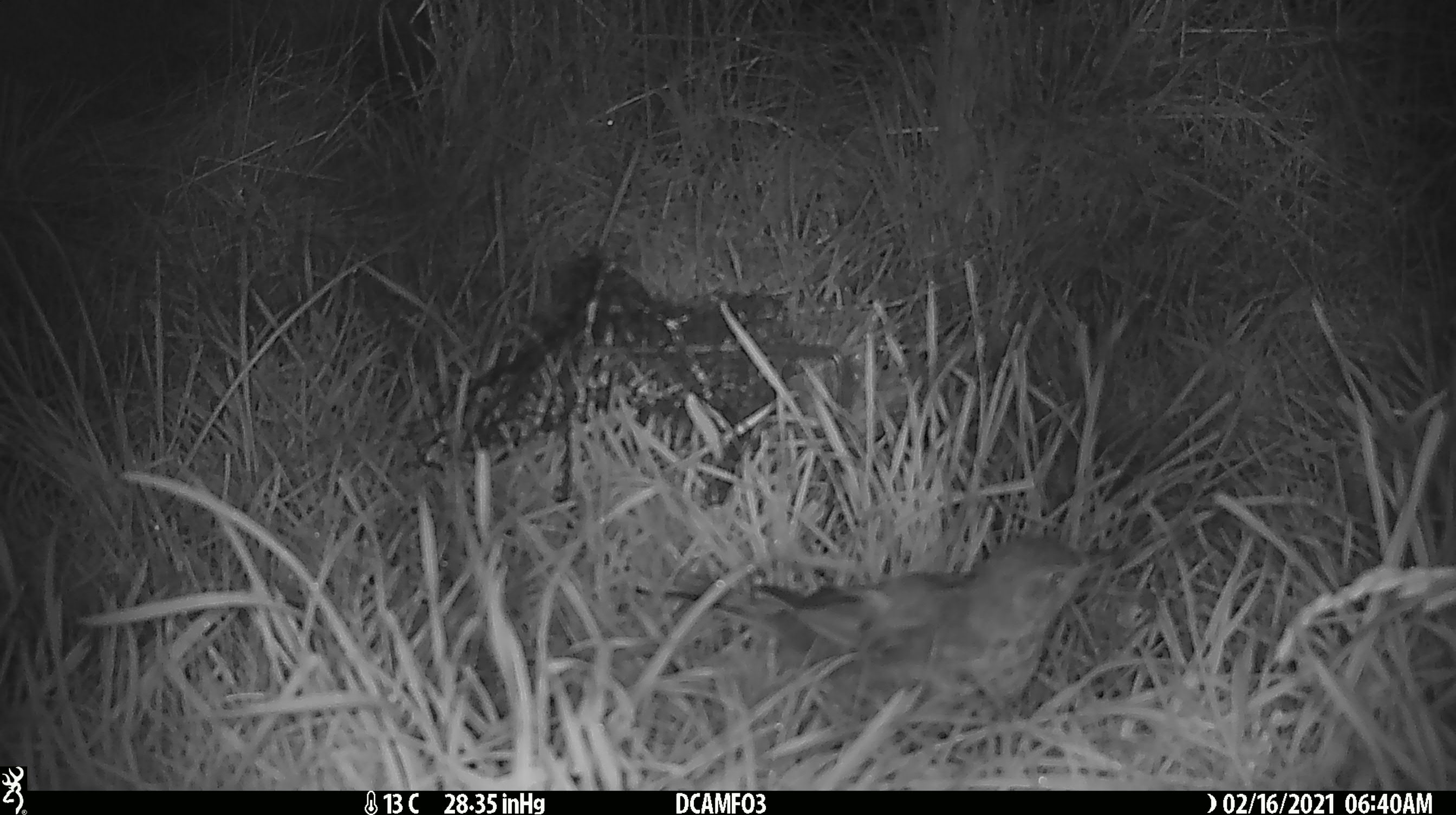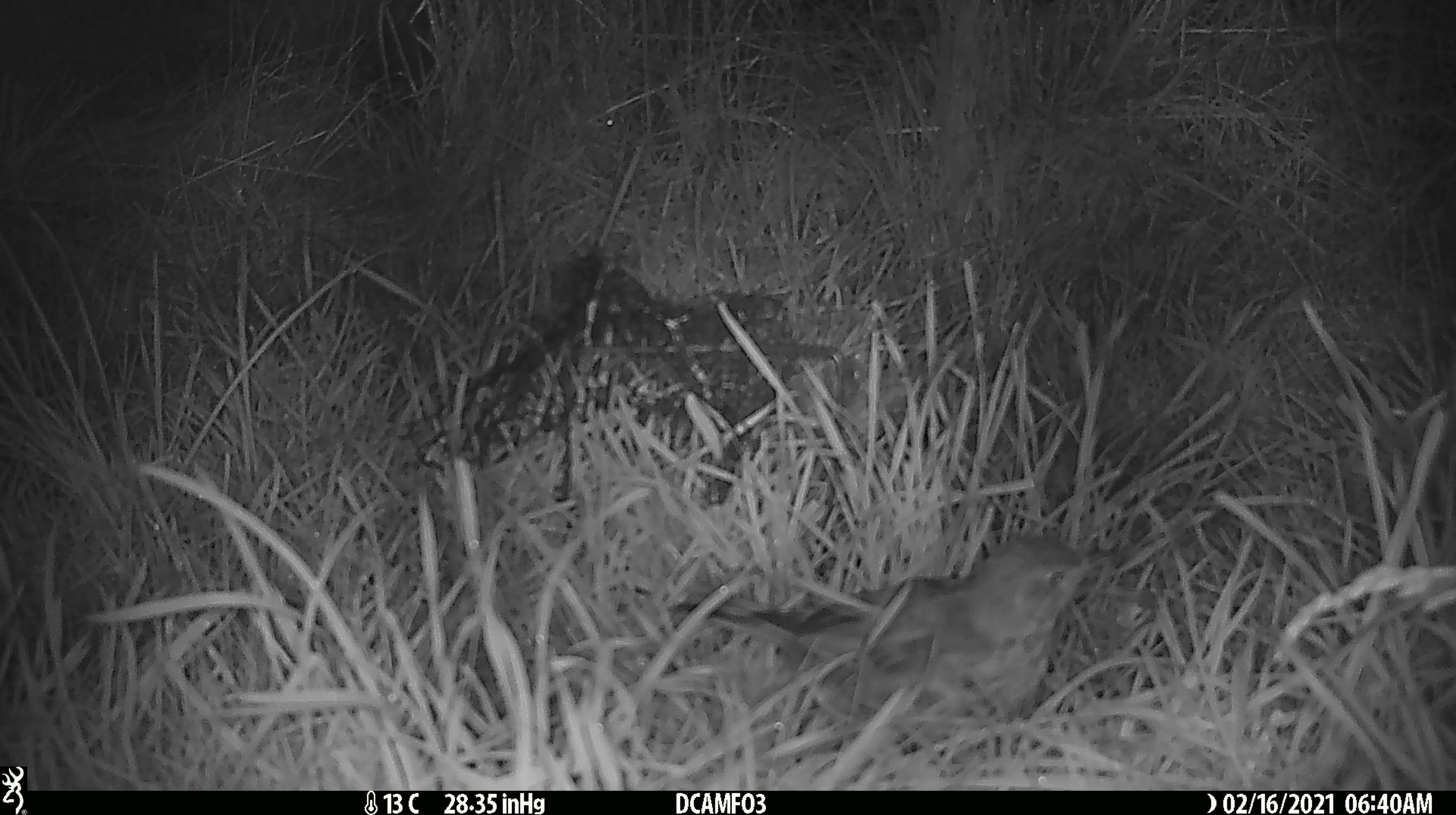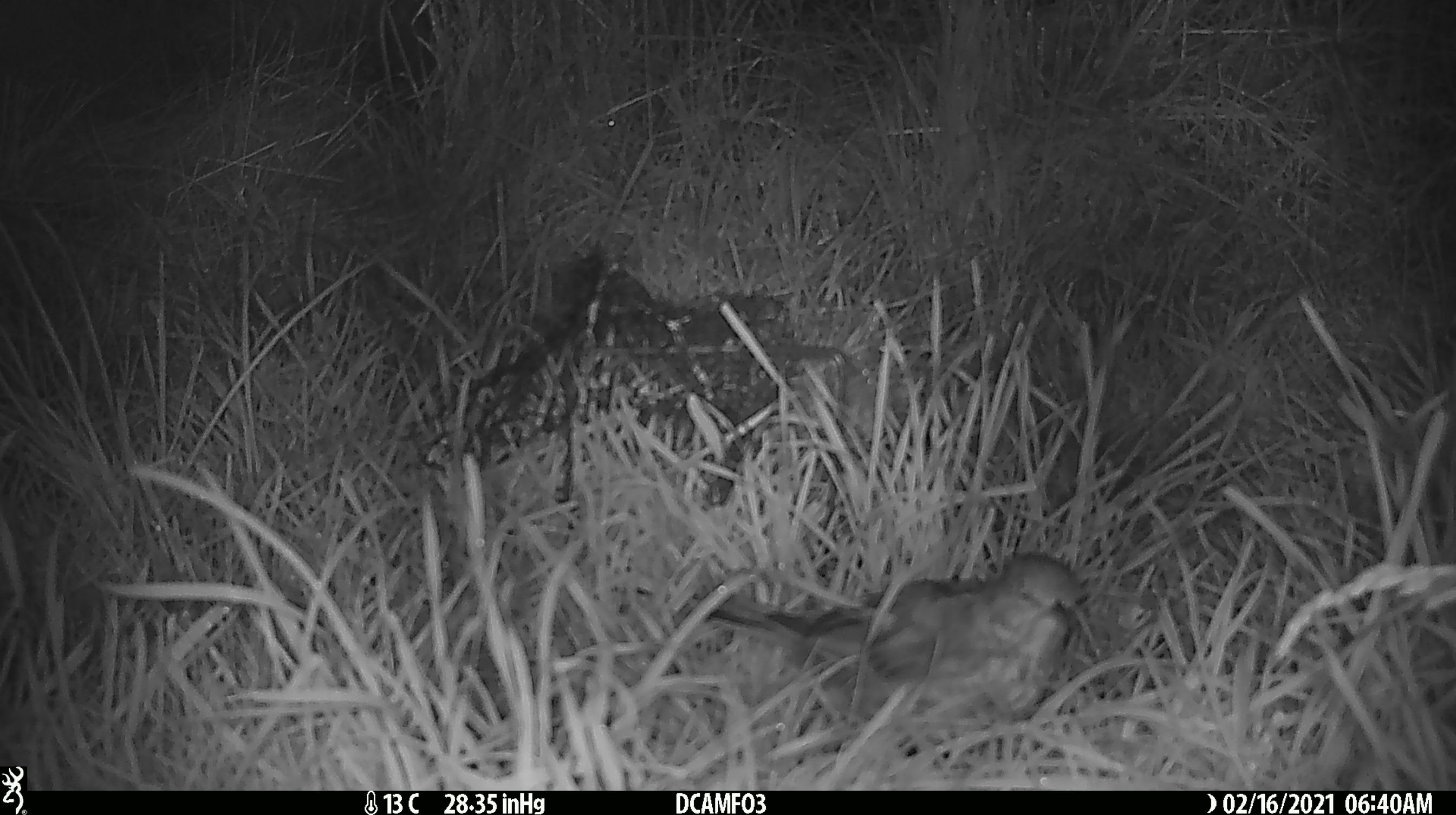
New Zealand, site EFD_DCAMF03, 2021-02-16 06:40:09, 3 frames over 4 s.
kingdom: Animalia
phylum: Chordata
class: Aves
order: Passeriformes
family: Turdidae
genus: Turdus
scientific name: Turdus philomelos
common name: song thrush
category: thrush